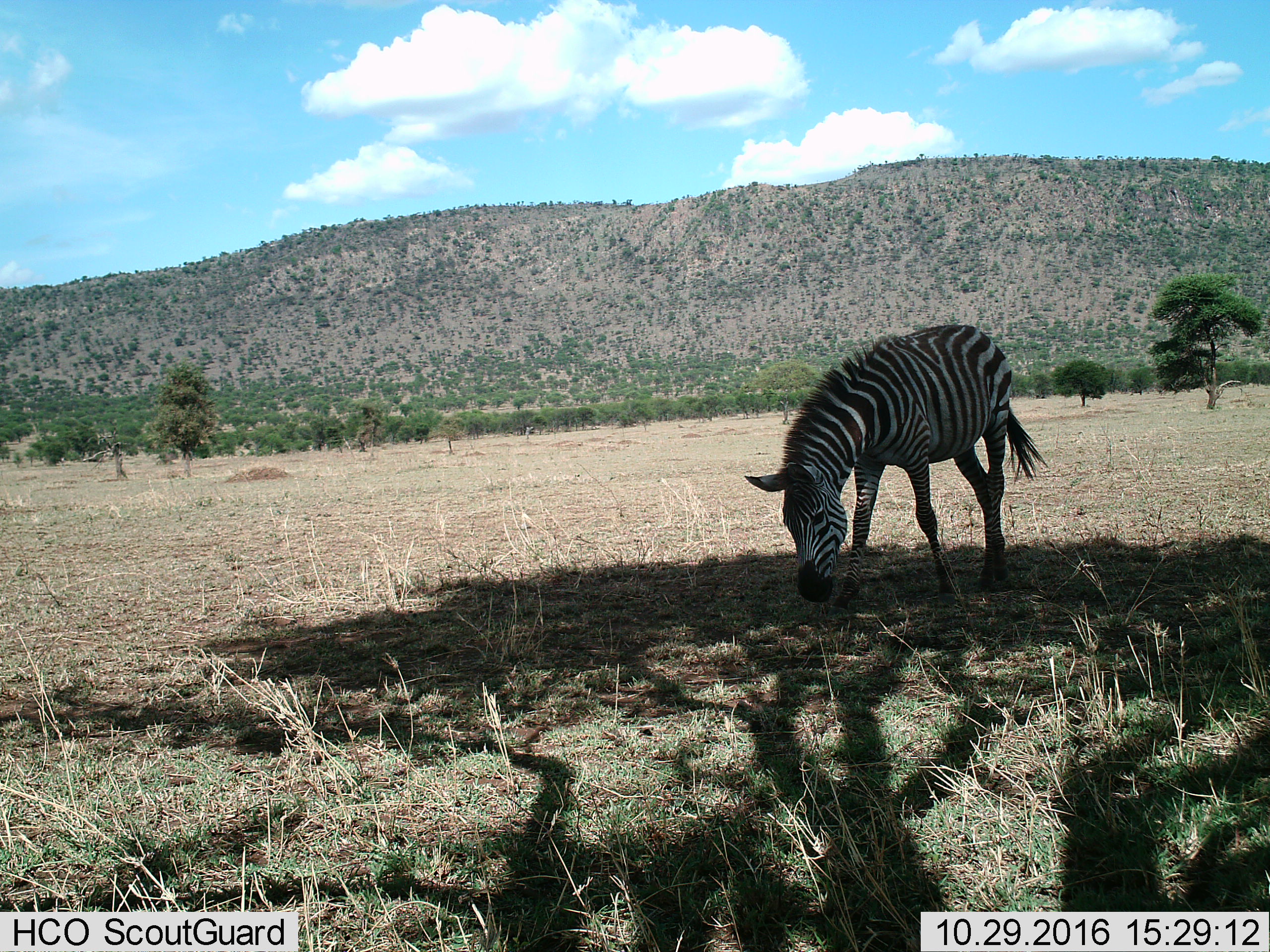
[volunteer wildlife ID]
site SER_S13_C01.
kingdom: Animalia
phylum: Chordata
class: Mammalia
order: Perissodactyla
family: Equidae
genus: Equus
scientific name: Equus quagga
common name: plains zebra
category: zebraplains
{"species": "zebraplains (plains zebra) (Equus quagga)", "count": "1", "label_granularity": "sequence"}